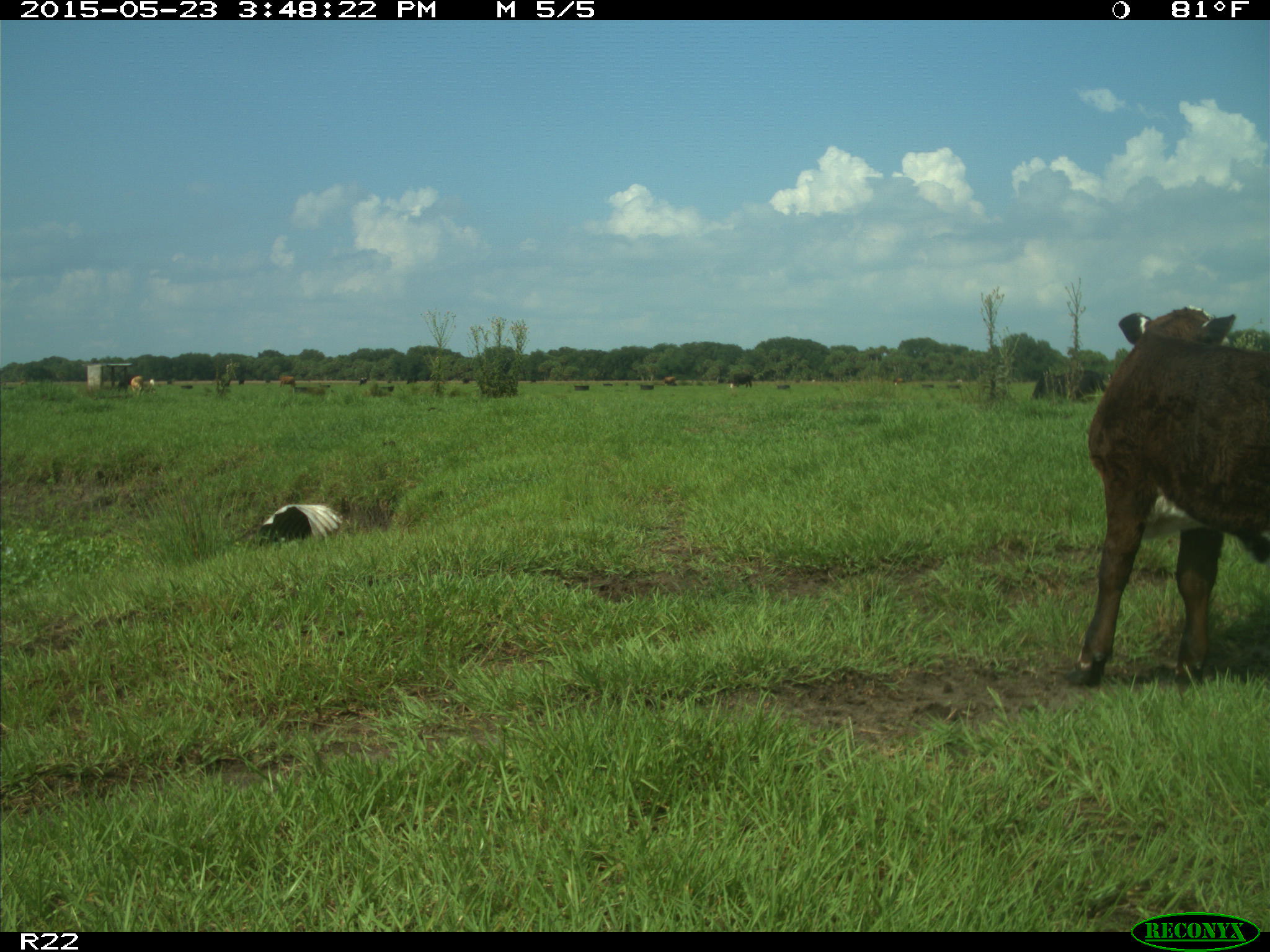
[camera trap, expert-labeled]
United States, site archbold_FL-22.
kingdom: Animalia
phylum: Chordata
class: Mammalia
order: Artiodactyla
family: Bovidae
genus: Bos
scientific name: Bos taurus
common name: domestic cow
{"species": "Bos taurus (domestic cow)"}